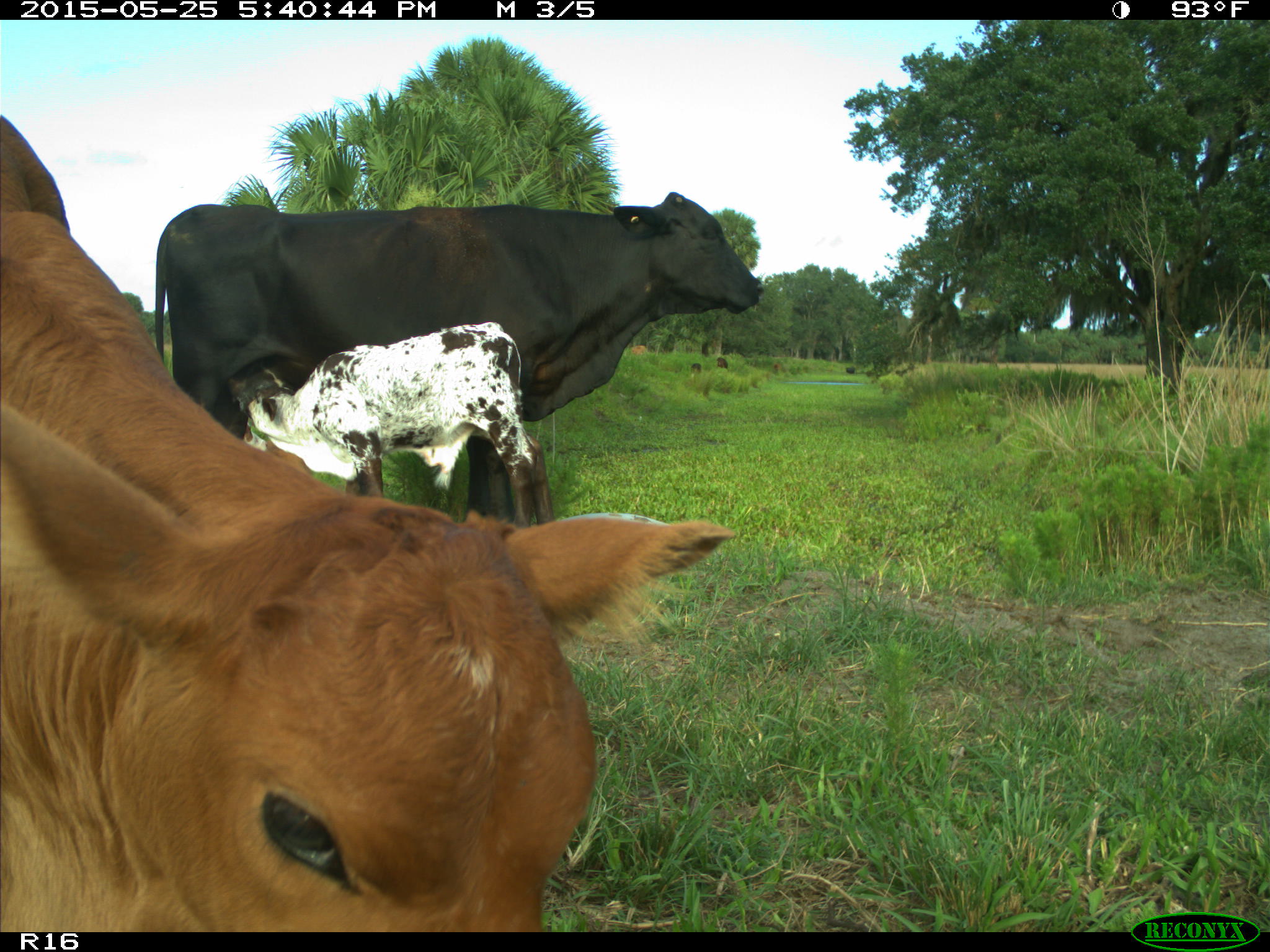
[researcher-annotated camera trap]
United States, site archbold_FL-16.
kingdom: Animalia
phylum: Chordata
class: Mammalia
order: Artiodactyla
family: Bovidae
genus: Bos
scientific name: Bos taurus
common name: domestic cow